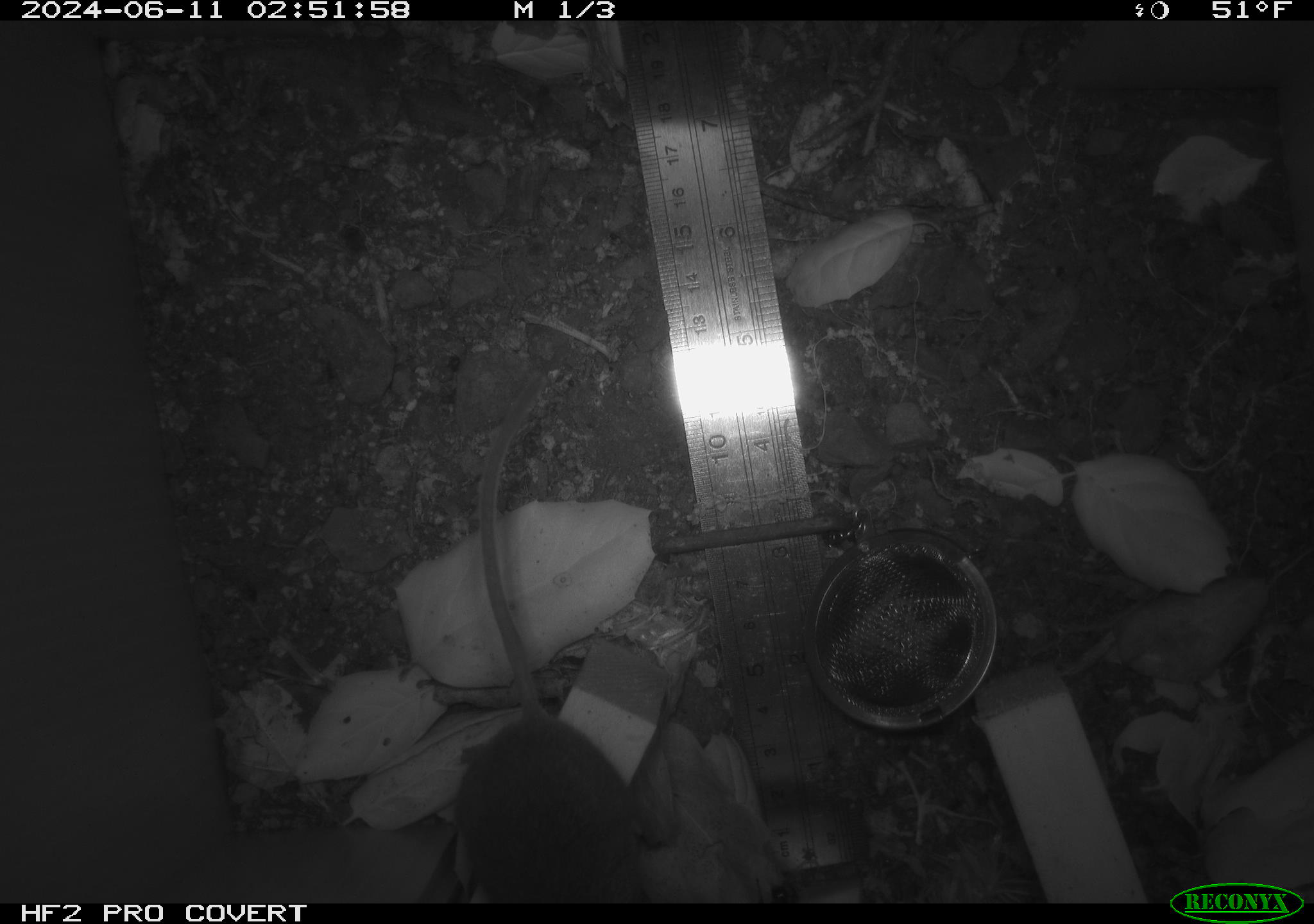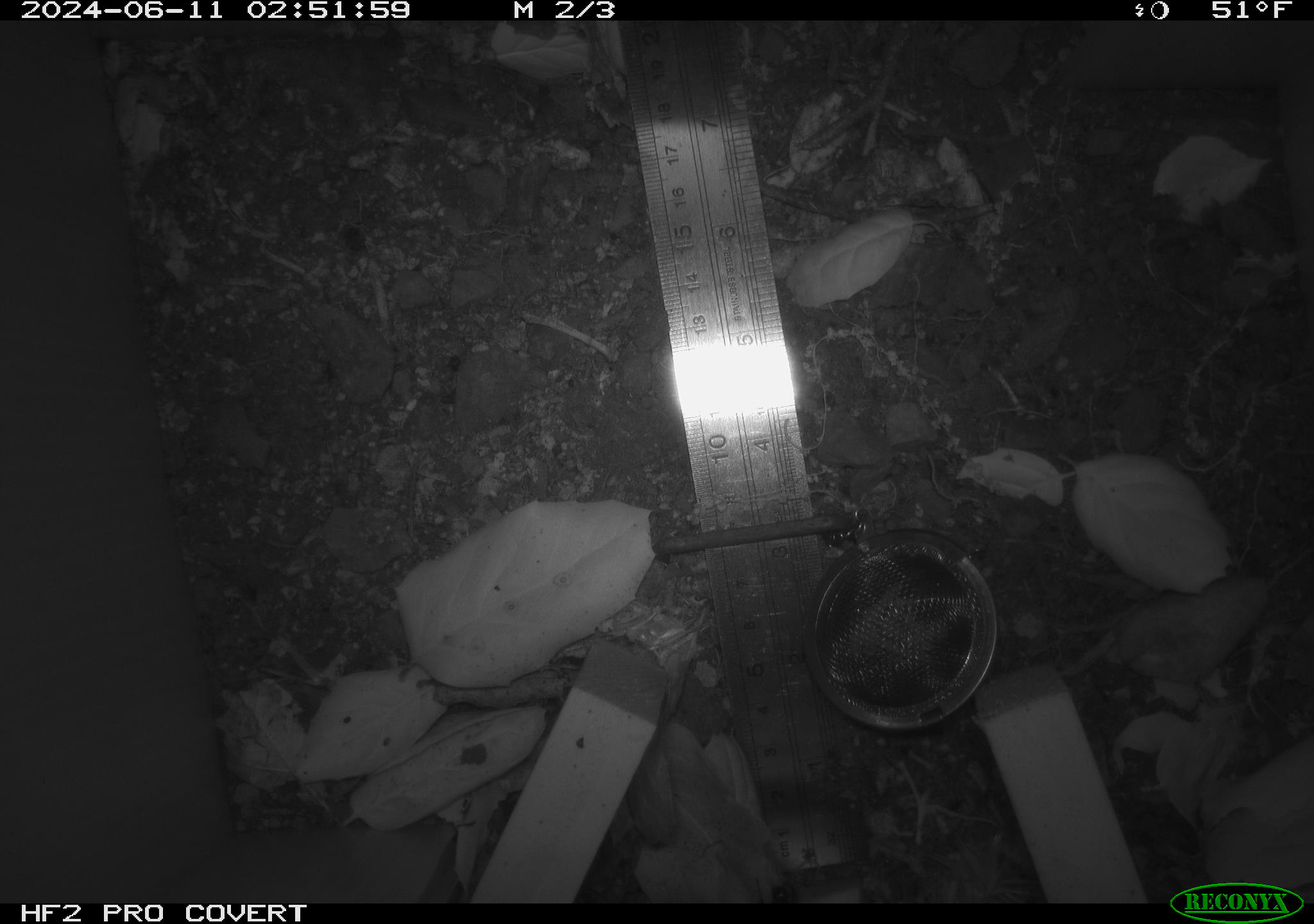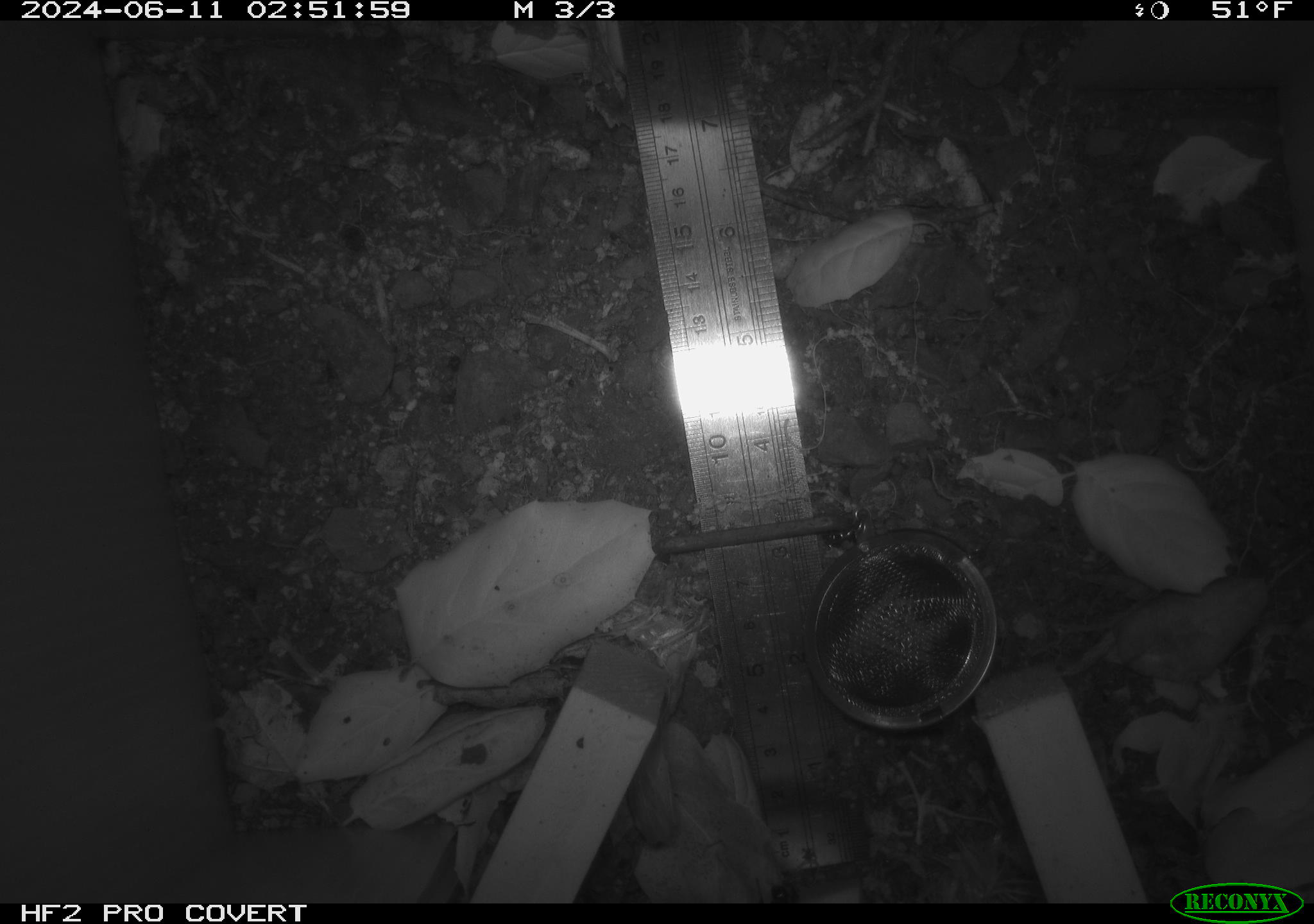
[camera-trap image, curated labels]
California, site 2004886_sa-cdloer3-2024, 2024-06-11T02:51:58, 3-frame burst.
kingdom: Animalia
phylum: Chordata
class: Mammalia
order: Rodentia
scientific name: Rodentia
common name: rodent